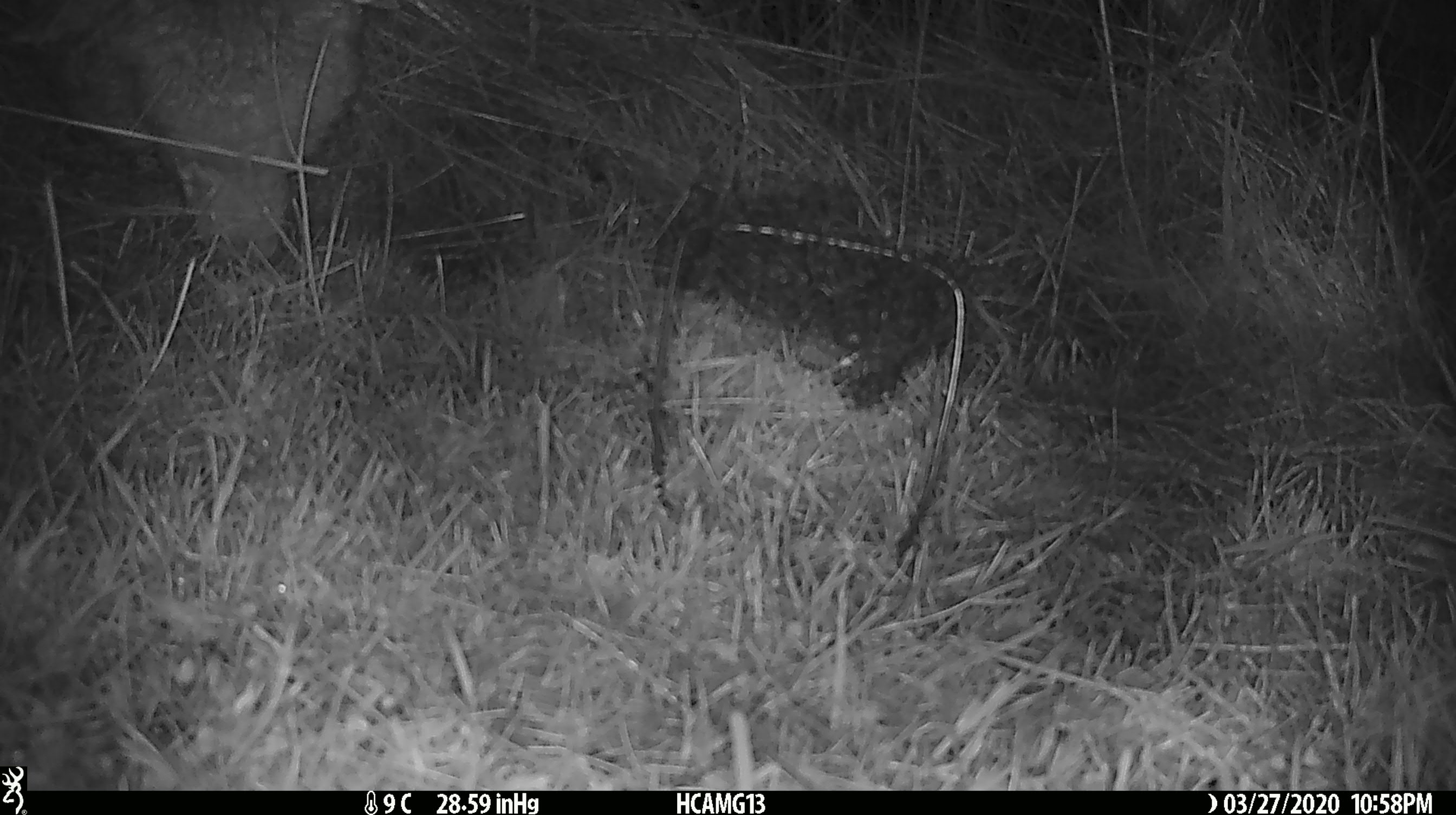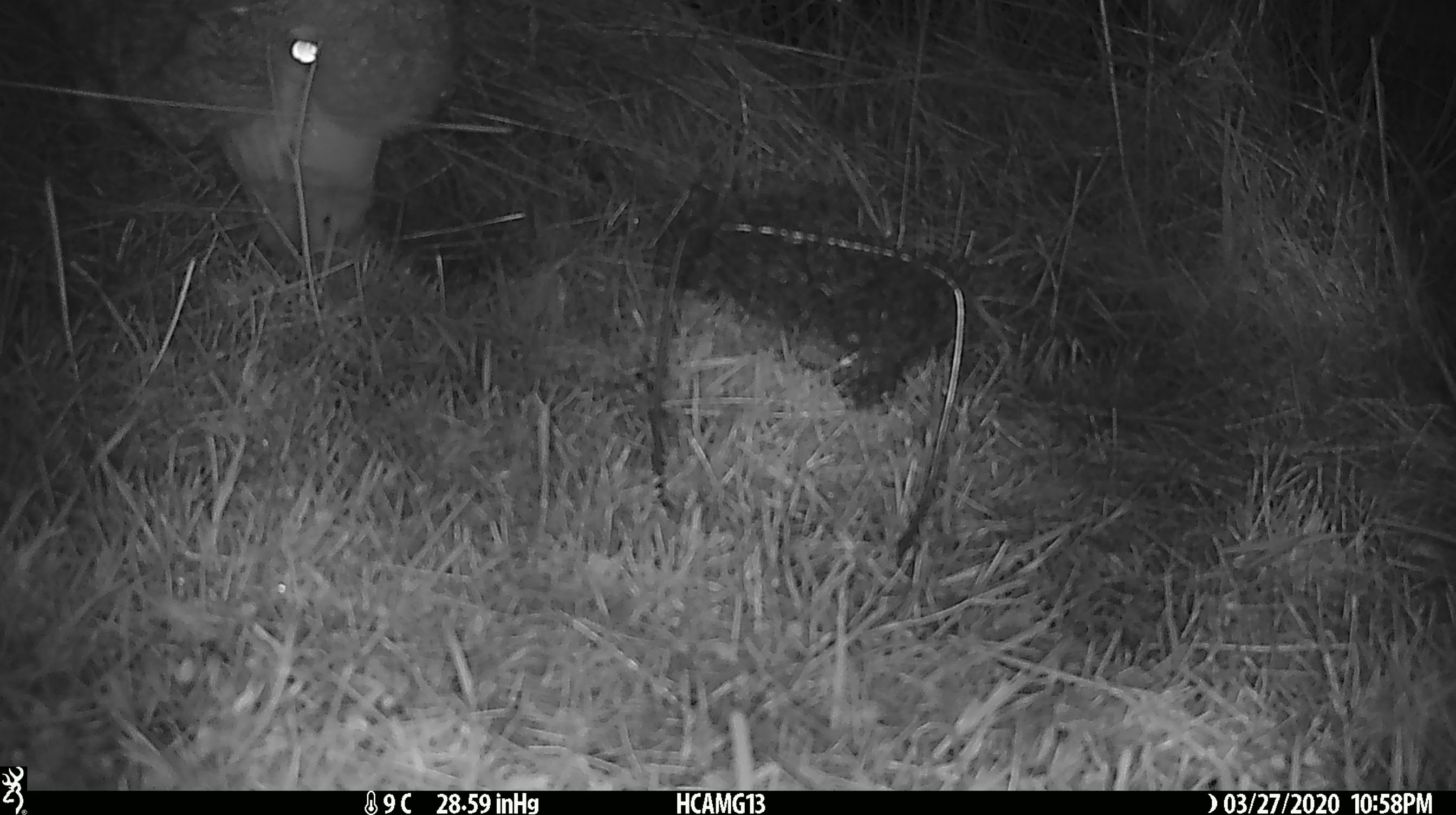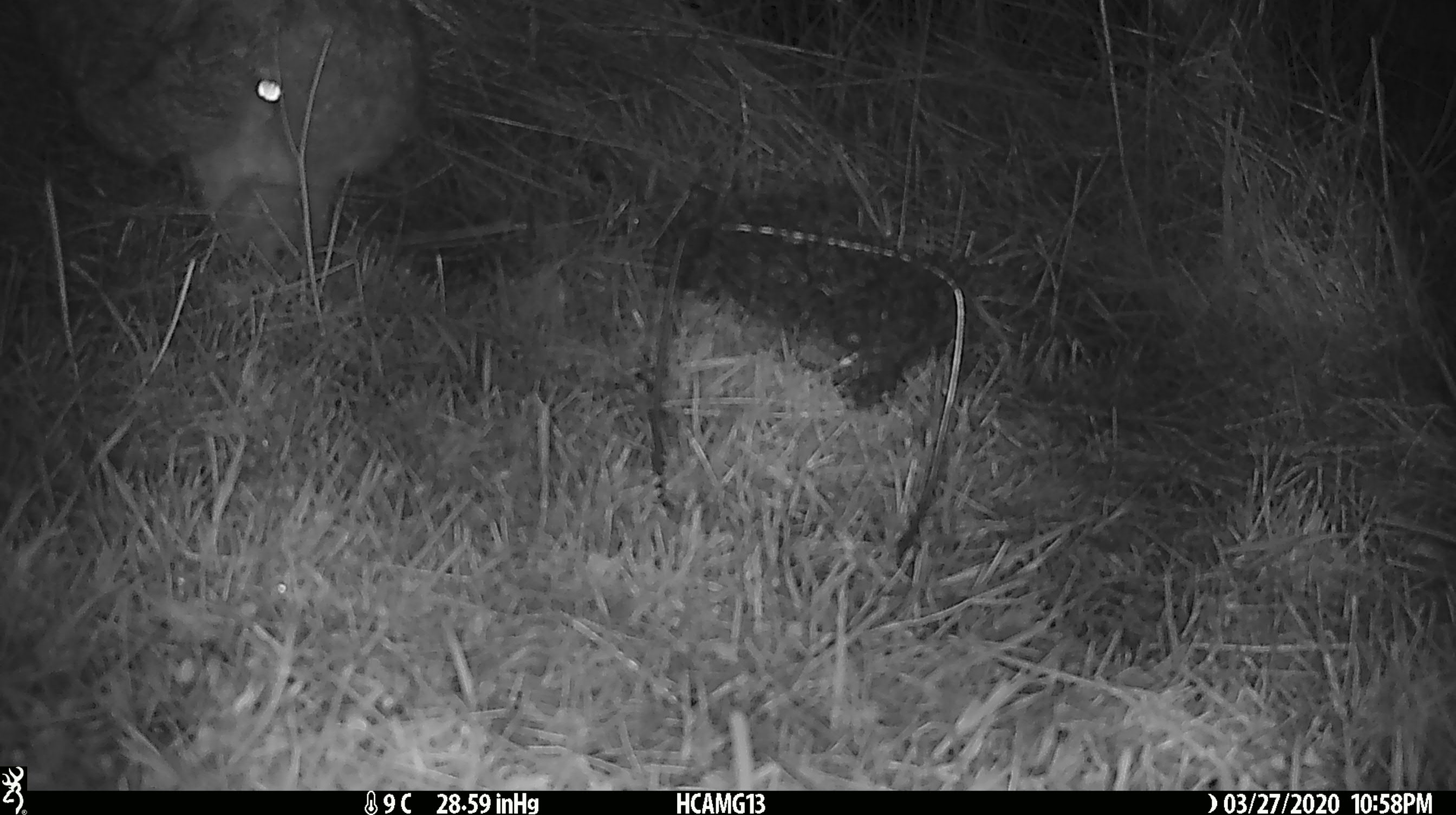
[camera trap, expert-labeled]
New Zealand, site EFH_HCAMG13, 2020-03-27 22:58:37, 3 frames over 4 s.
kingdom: Animalia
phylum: Chordata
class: Mammalia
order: Artiodactyla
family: Bovidae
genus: Ovis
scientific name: Ovis aries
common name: domestic sheep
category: sheep